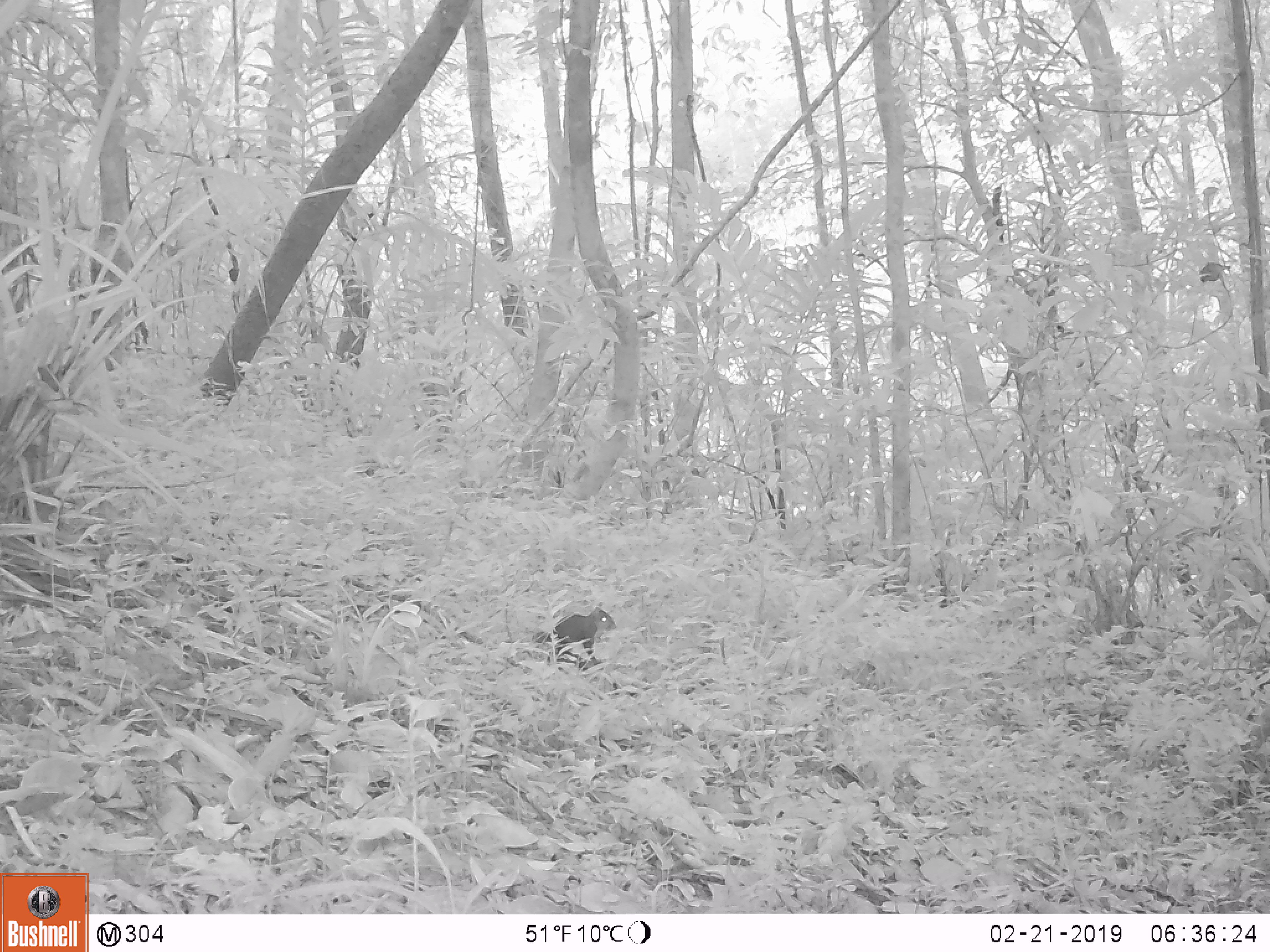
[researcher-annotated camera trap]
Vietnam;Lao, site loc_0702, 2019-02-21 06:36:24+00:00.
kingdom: Animalia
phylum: Chordata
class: Mammalia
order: Rodentia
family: Sciuridae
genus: Sciurus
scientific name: Sciurus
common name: squirrel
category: unidentified squirrel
Unidentified squirrel (squirrel) (Sciurus). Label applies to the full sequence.